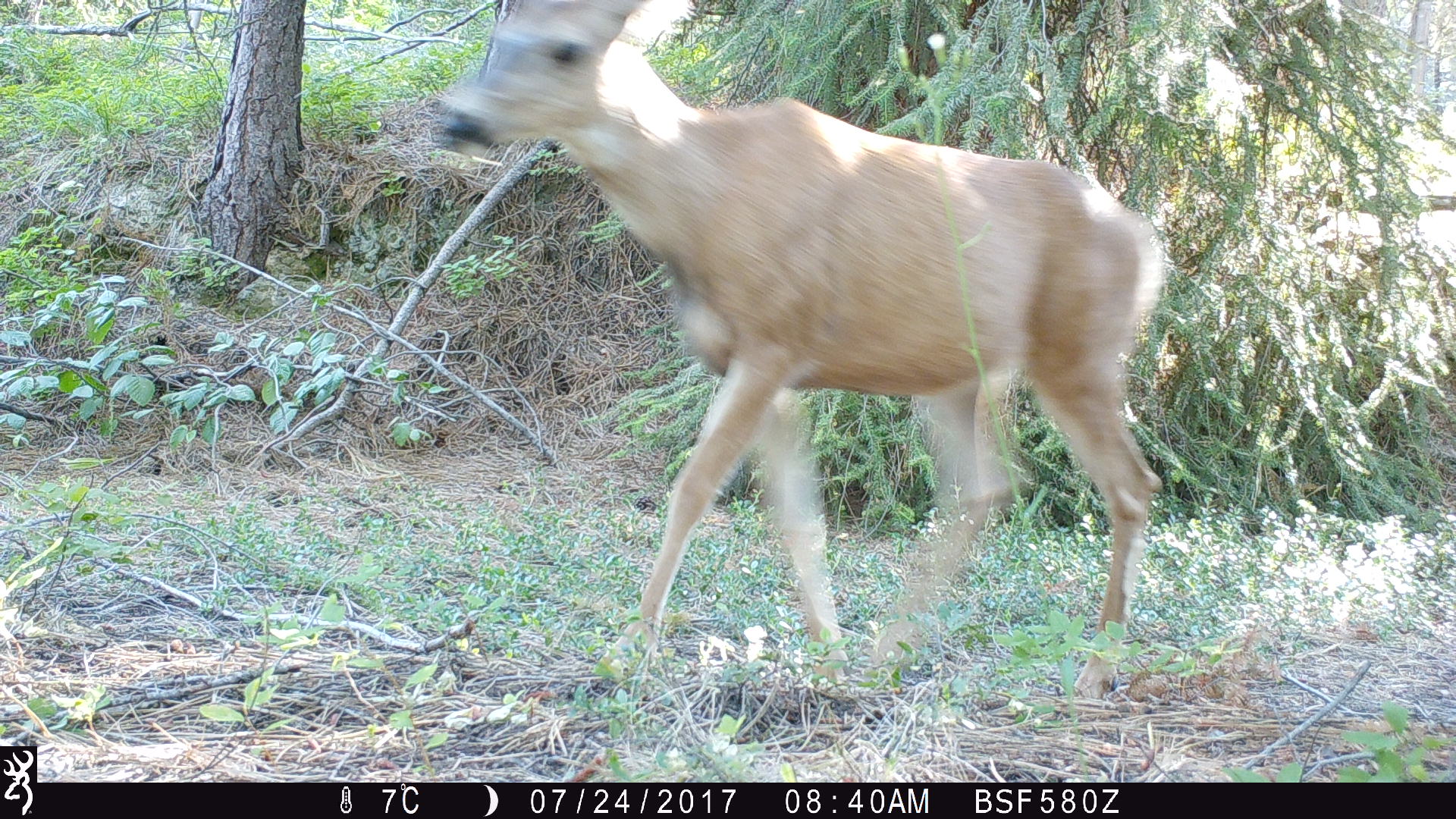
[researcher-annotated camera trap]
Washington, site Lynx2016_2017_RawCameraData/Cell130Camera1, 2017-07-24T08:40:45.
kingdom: Animalia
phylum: Chordata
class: Mammalia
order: Artiodactyla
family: Cervidae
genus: Odocoileus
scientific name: Odocoileus hemionus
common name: mule deer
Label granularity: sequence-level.